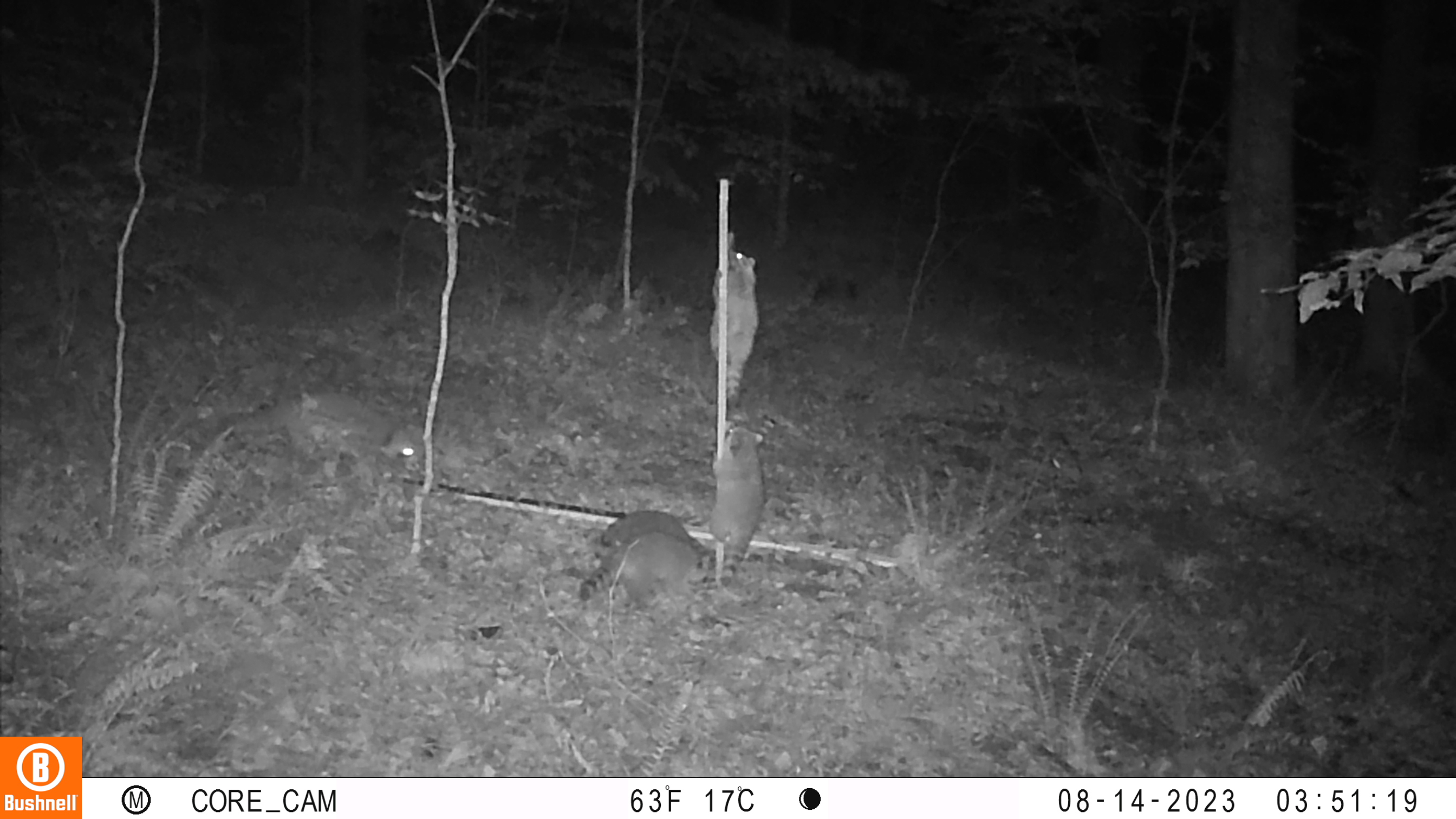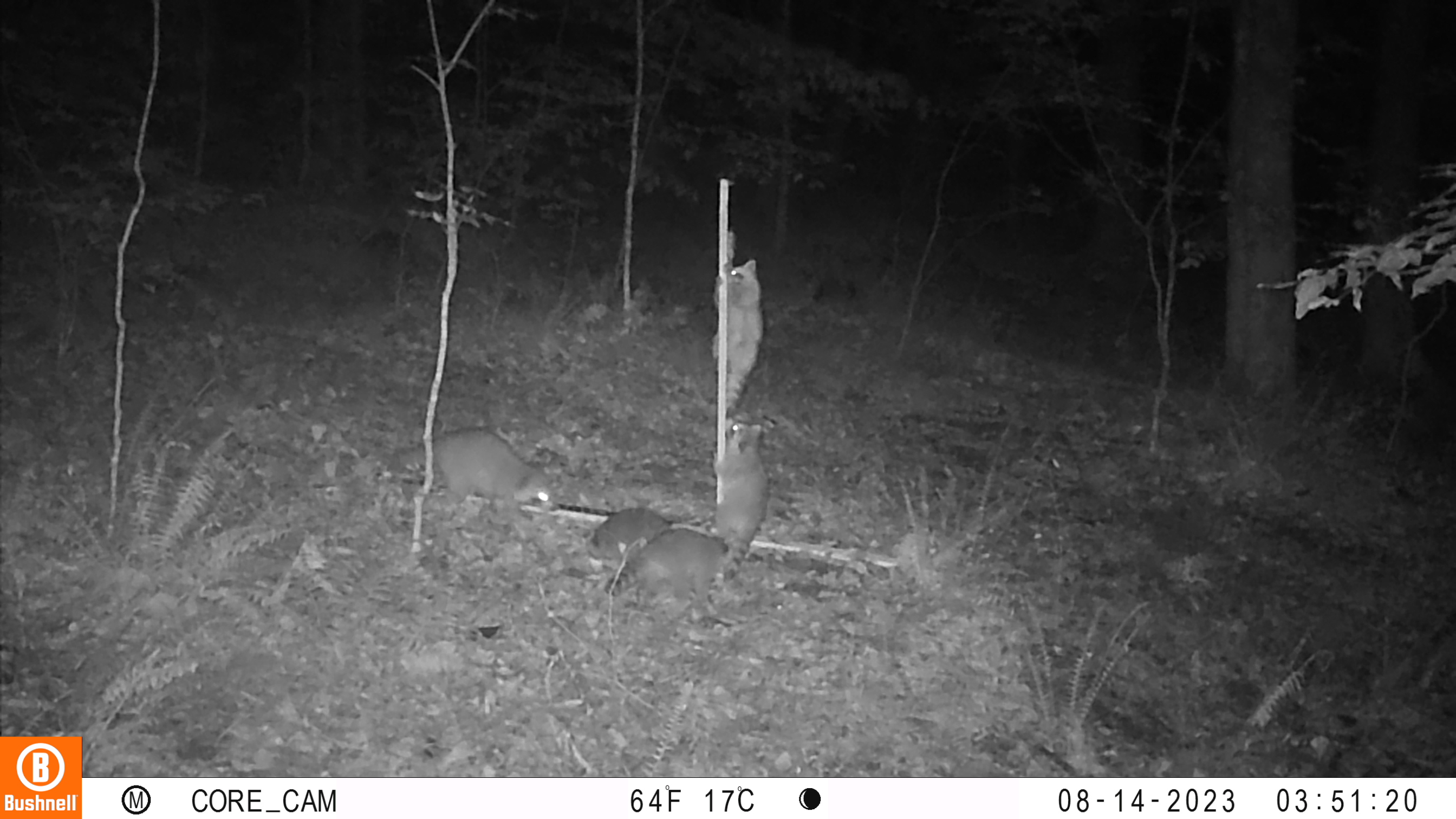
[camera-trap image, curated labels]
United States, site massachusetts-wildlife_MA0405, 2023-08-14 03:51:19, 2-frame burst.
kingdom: Animalia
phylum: Chordata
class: Mammalia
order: Carnivora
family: Procyonidae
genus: Procyon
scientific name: Procyon lotor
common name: raccoon